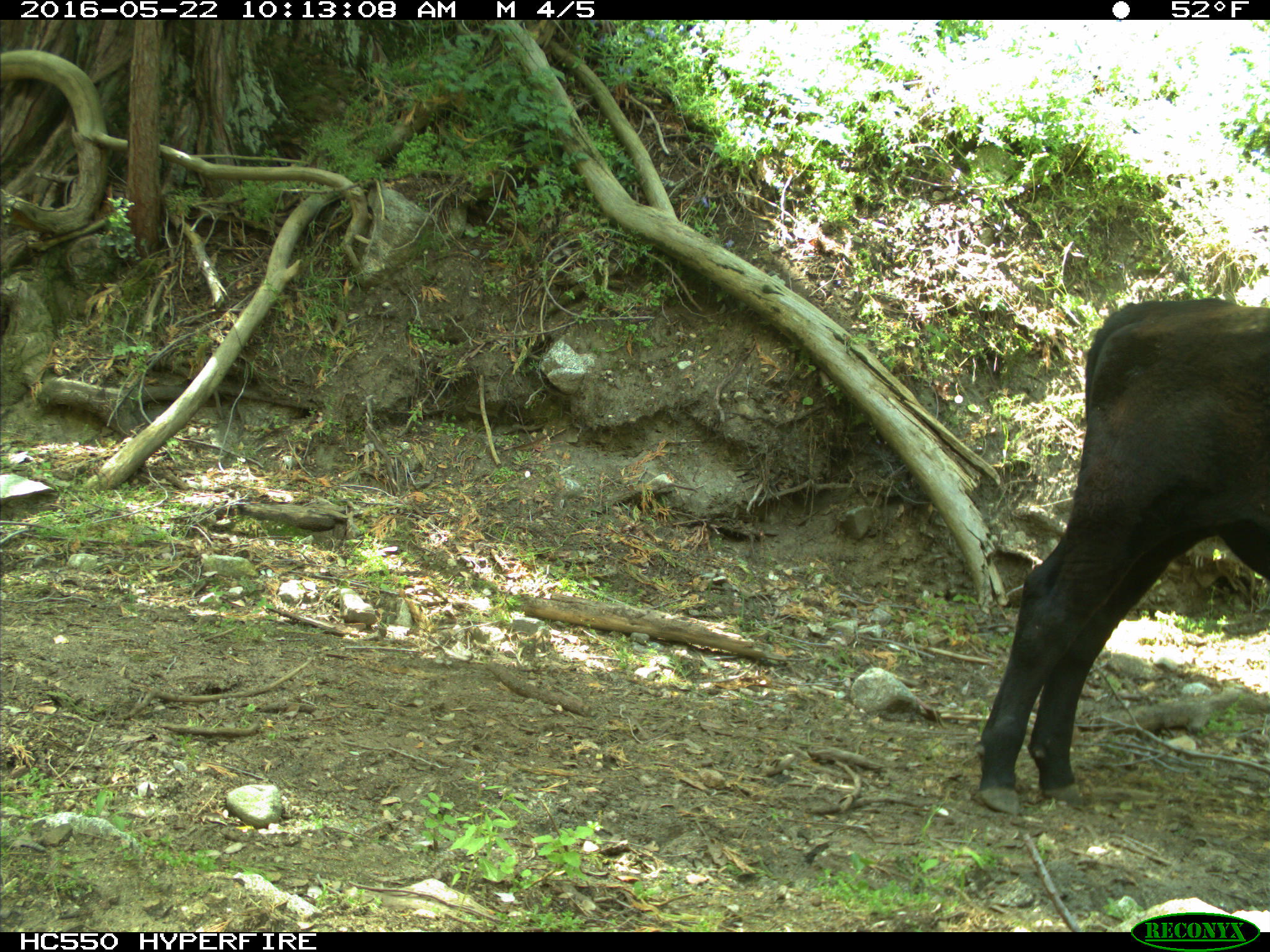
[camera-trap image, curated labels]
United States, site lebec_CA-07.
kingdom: Animalia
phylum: Chordata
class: Mammalia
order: Artiodactyla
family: Bovidae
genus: Bos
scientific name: Bos taurus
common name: domestic cow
Bos taurus (domestic cow).